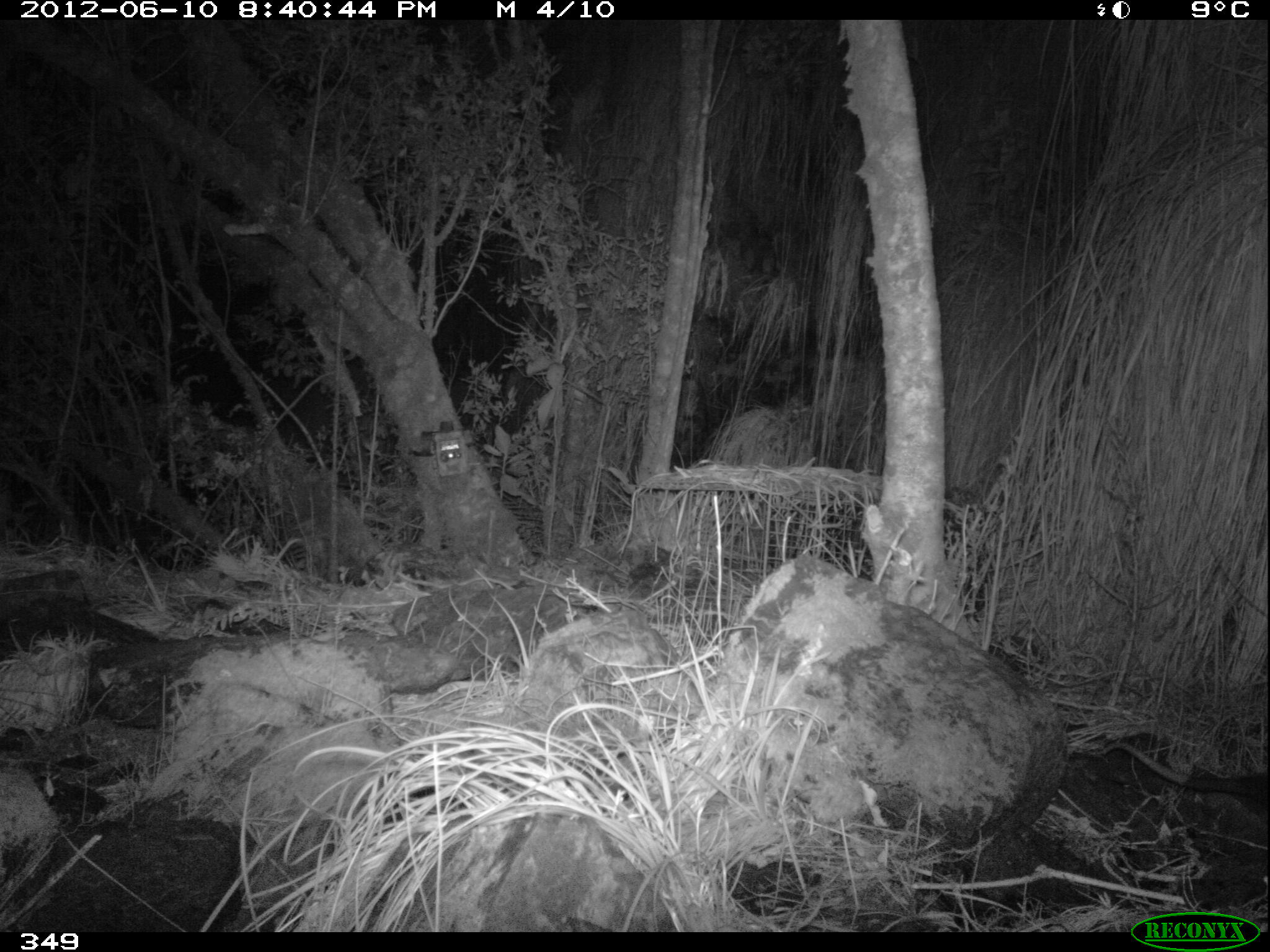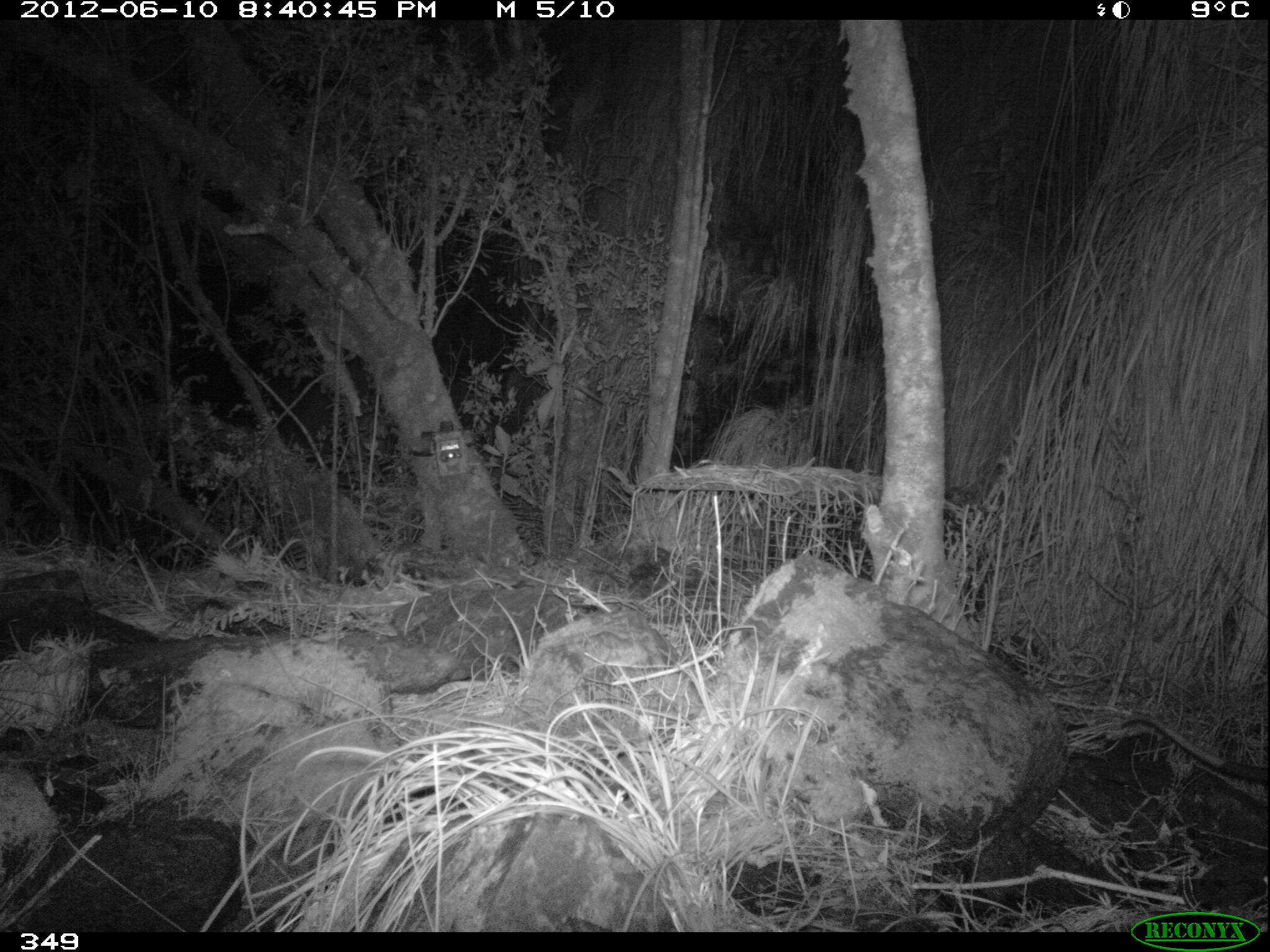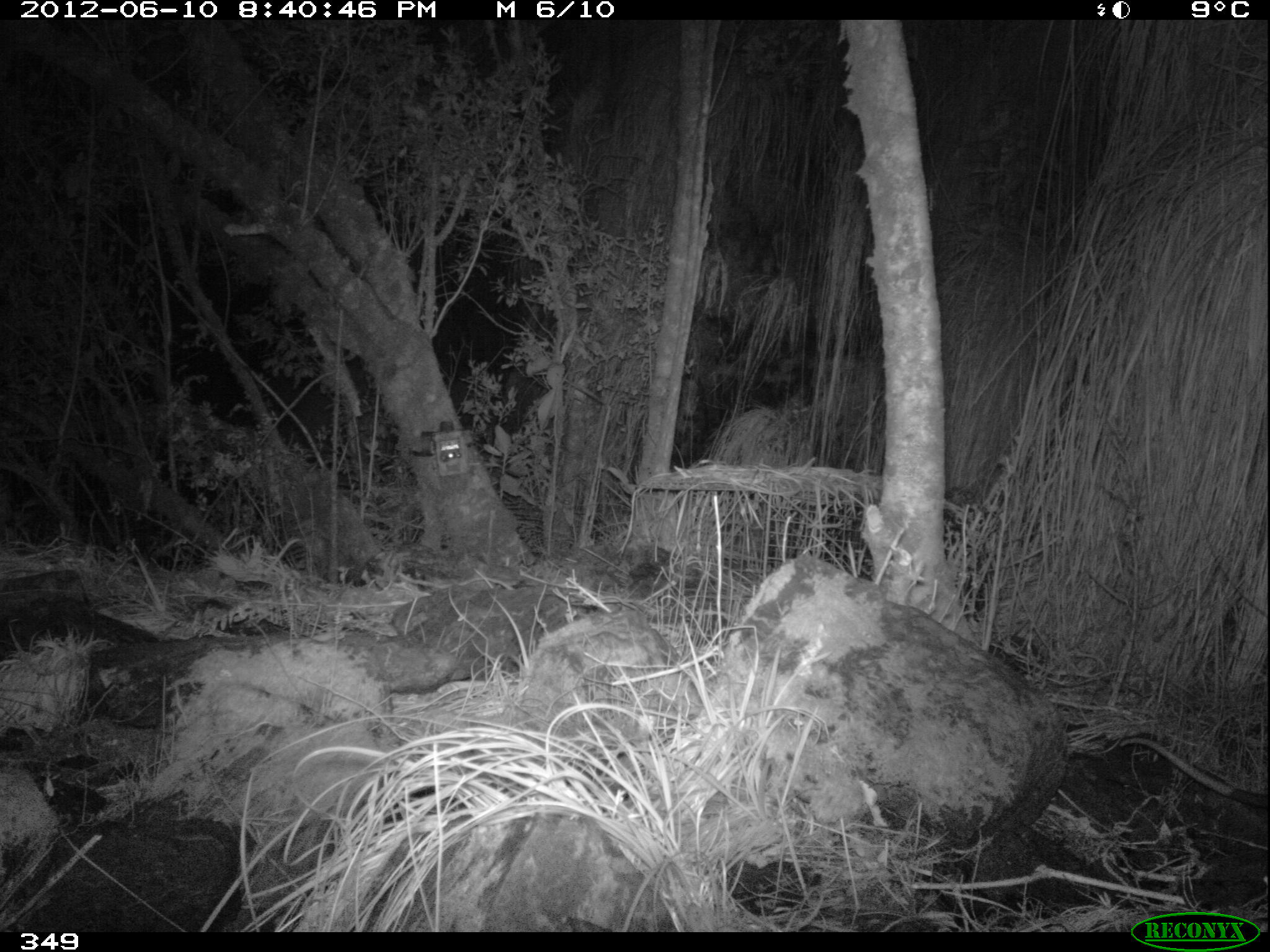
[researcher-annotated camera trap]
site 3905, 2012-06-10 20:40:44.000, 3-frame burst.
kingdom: Animalia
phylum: Chordata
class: Mammalia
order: Didelphimorphia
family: Didelphidae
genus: Didelphis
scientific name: Didelphis pernigra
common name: andean white-eared opossum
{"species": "Didelphis pernigra (andean white-eared opossum)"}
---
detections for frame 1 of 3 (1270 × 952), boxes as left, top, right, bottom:
didelphis pernigra: 1090, 738, 1269, 816